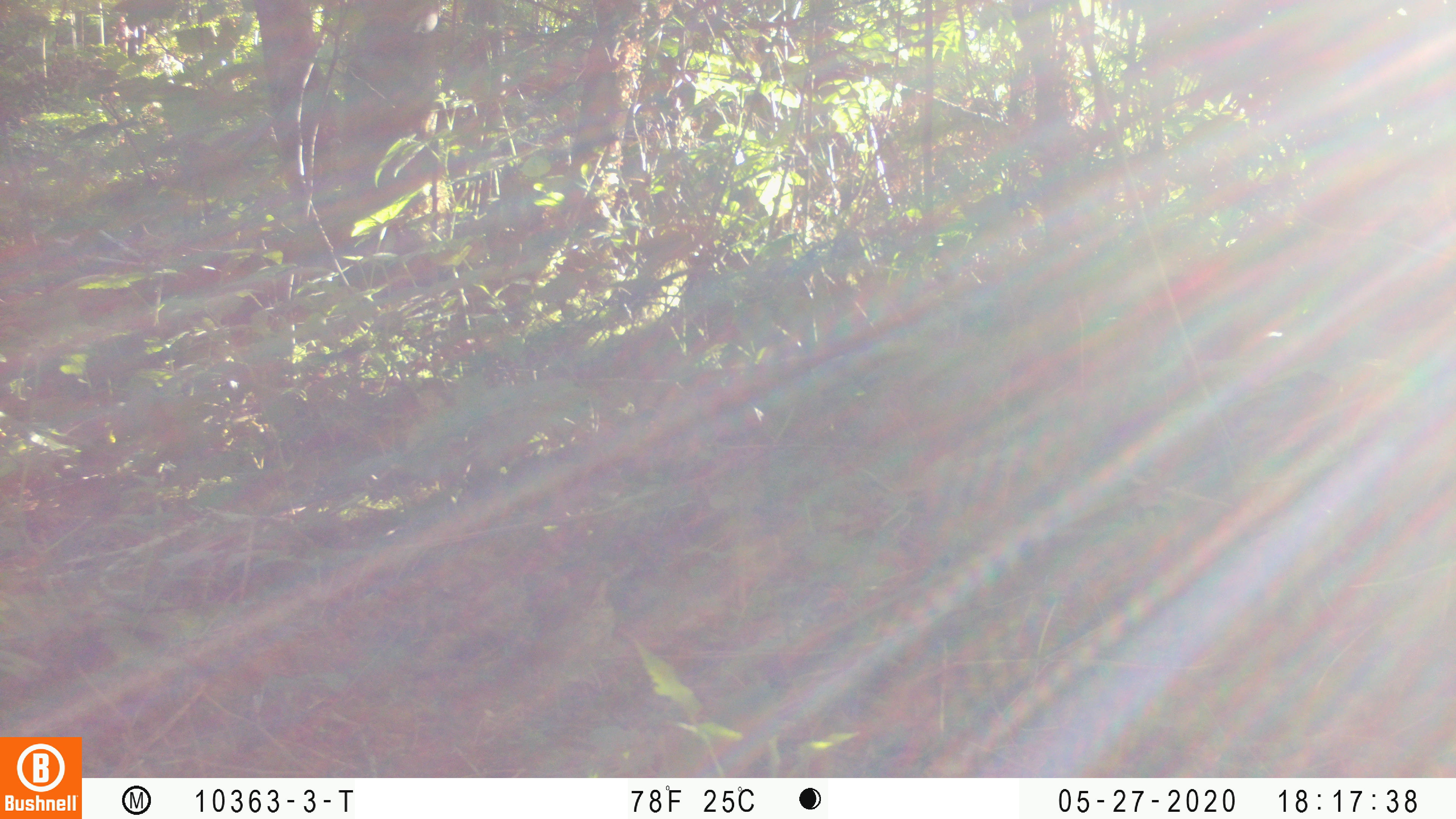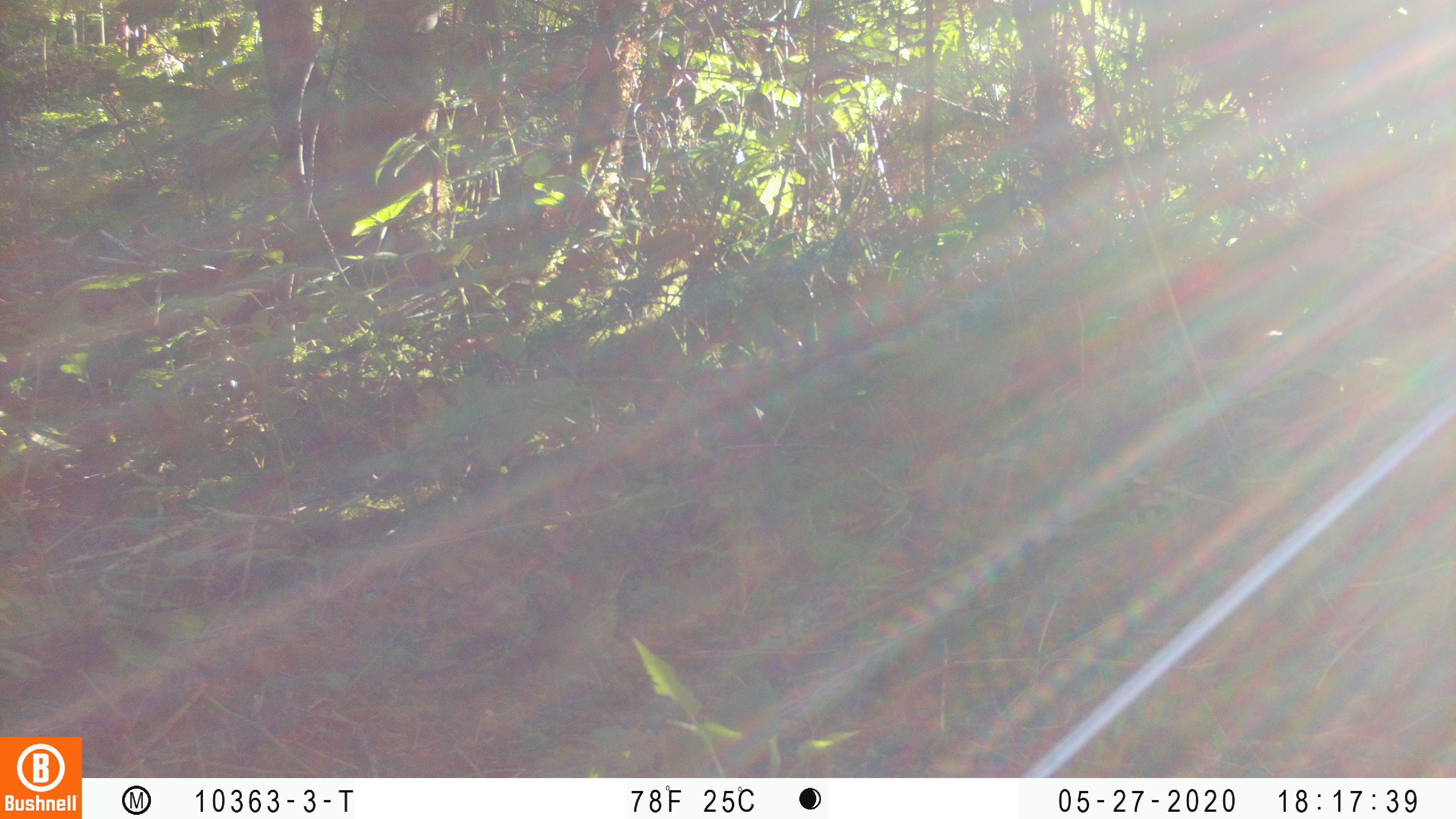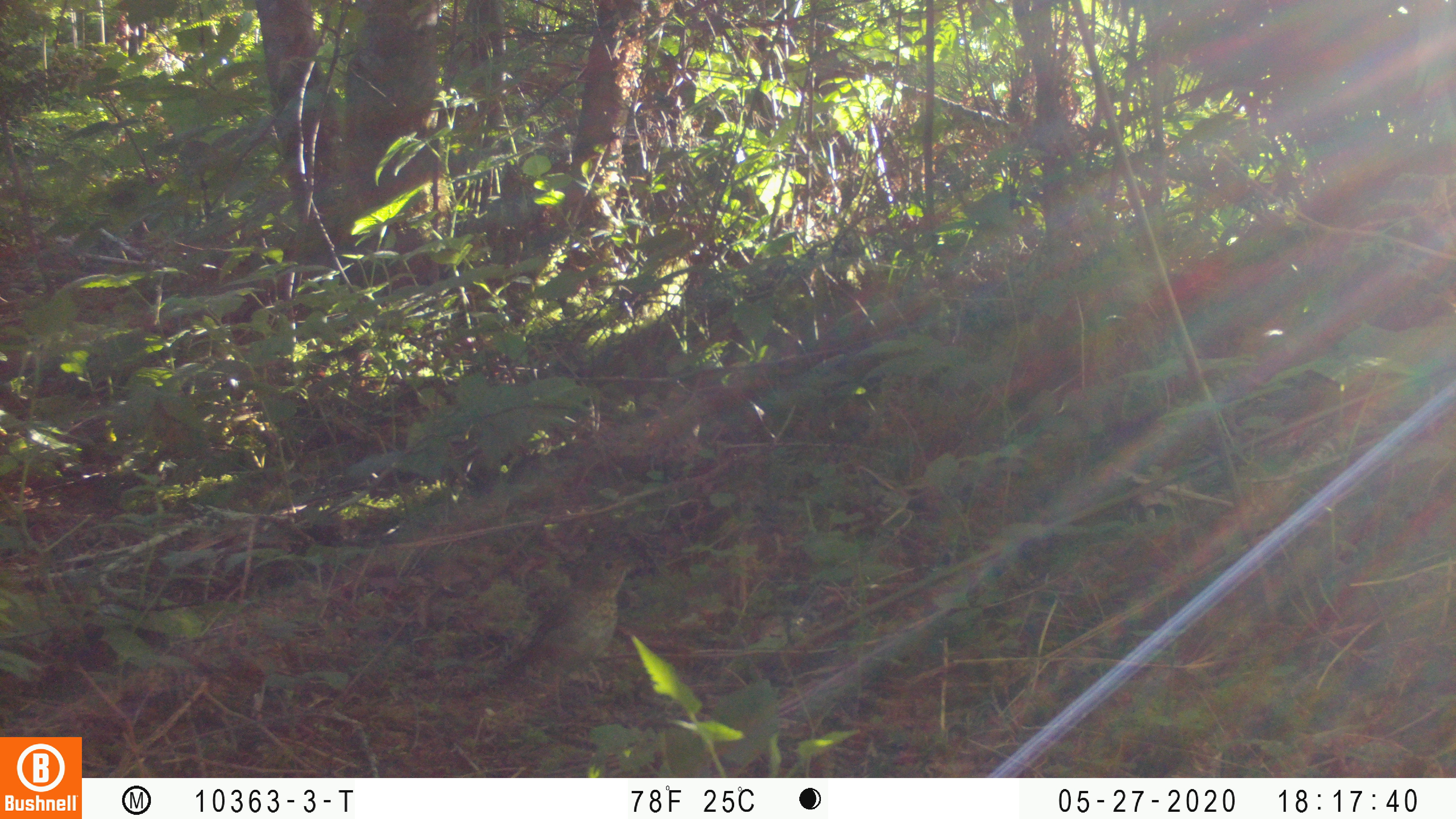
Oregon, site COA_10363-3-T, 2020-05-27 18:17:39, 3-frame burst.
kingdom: Animalia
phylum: Chordata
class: Aves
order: Passeriformes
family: Turdidae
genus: Catharus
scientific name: Catharus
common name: brown thrushes and nightingale-thrushes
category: catharus species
Catharus species (brown thrushes and nightingale-thrushes) (Catharus).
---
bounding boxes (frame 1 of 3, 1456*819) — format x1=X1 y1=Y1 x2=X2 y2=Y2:
catharus species: x1=521 y1=568 x2=619 y2=692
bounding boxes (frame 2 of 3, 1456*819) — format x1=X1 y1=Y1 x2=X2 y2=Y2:
catharus species: x1=507 y1=553 x2=631 y2=697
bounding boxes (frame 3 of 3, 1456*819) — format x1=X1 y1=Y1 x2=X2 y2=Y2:
catharus species: x1=507 y1=549 x2=634 y2=698